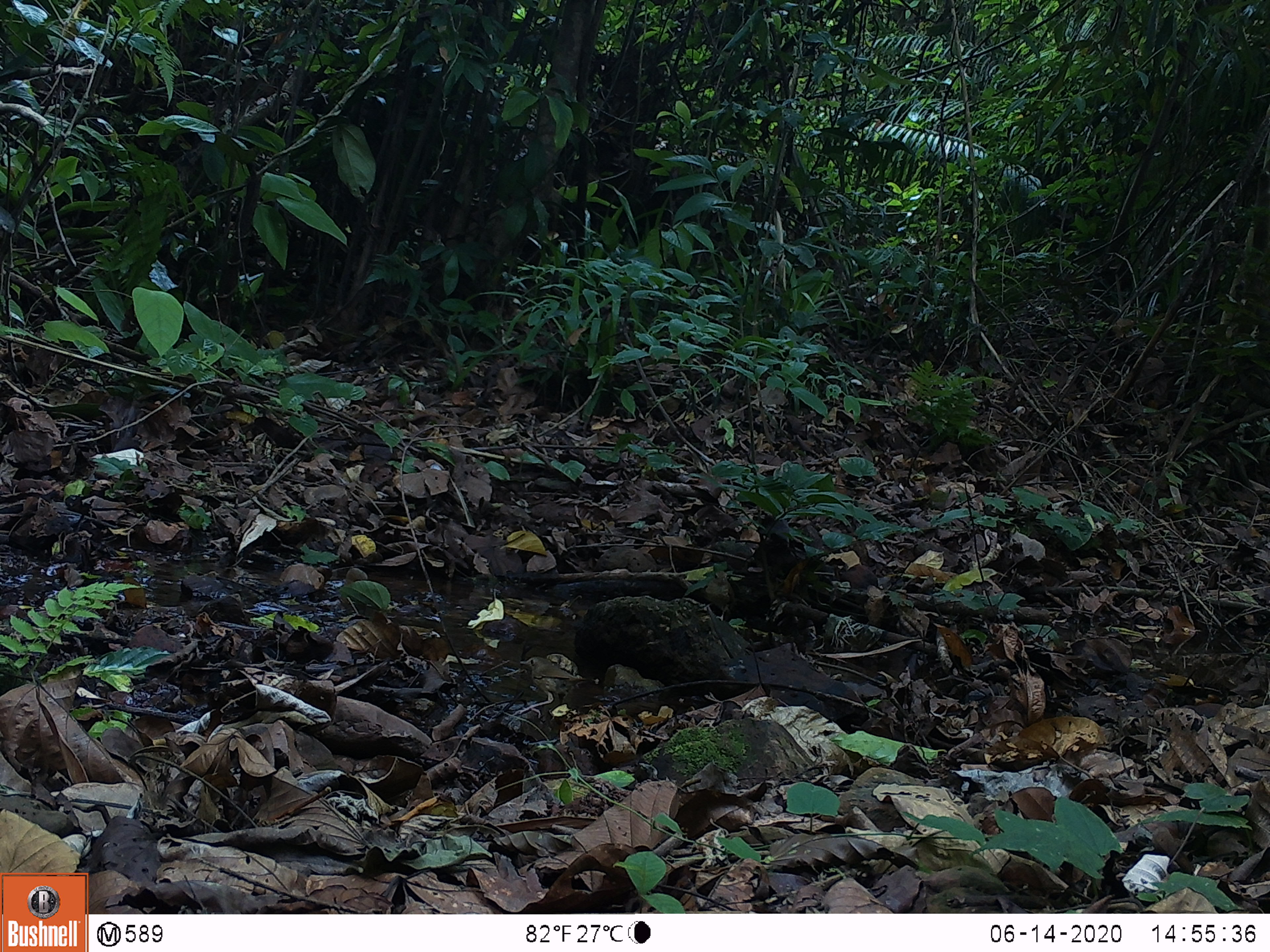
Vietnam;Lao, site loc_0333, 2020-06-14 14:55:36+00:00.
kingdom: Animalia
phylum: Chordata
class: Aves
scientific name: Aves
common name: bird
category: unidentified bird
Unidentified bird (bird) (Aves). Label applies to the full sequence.